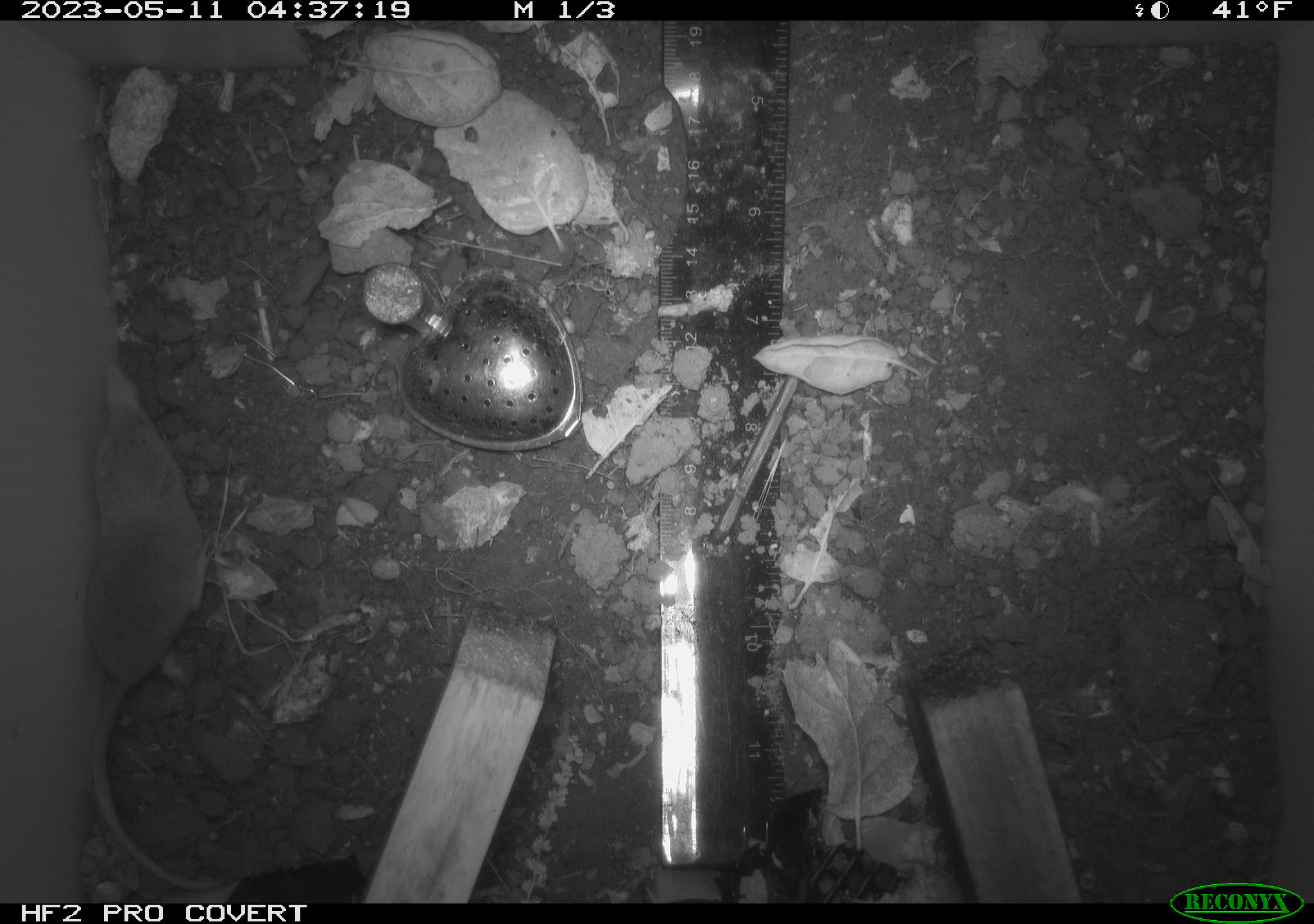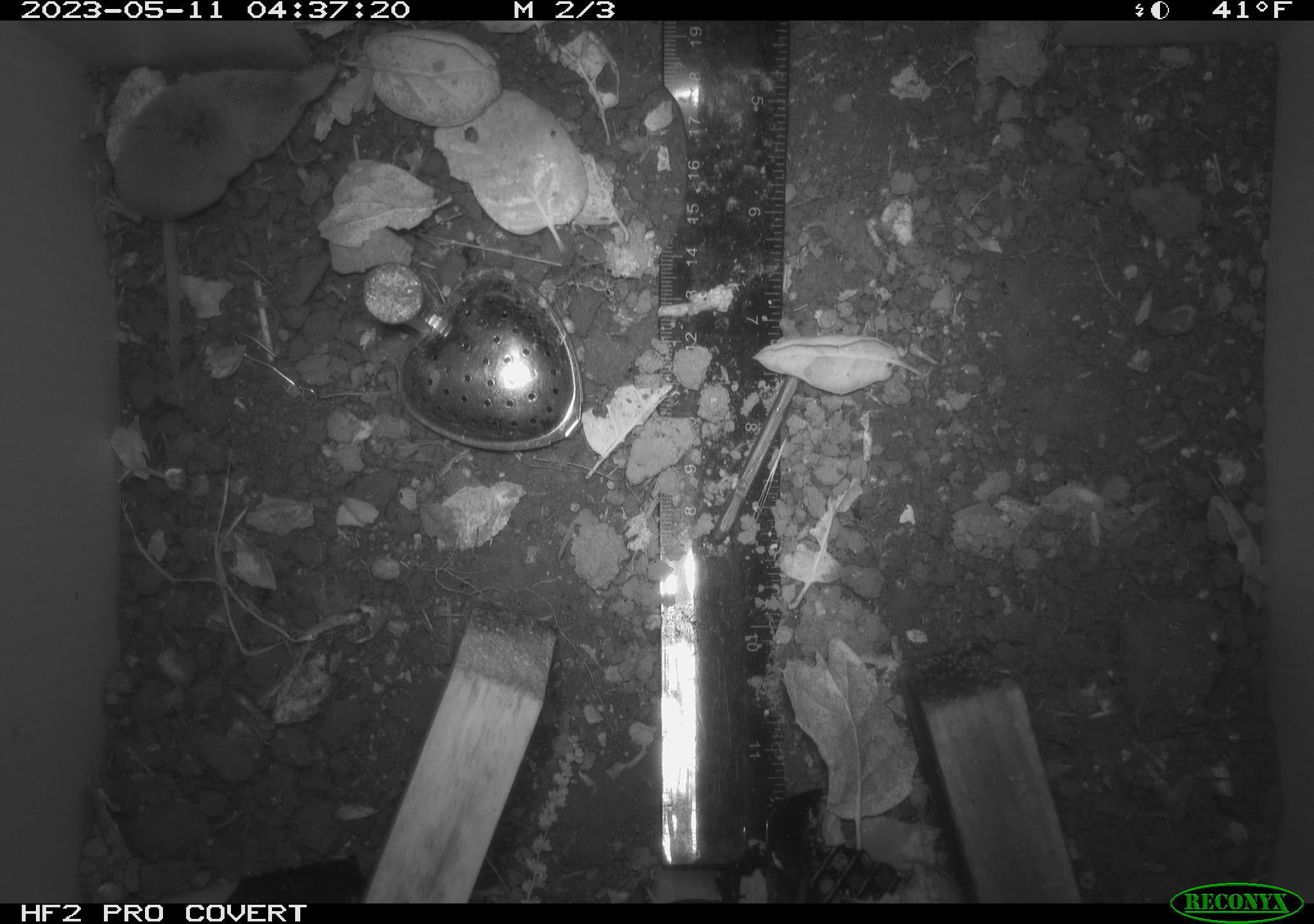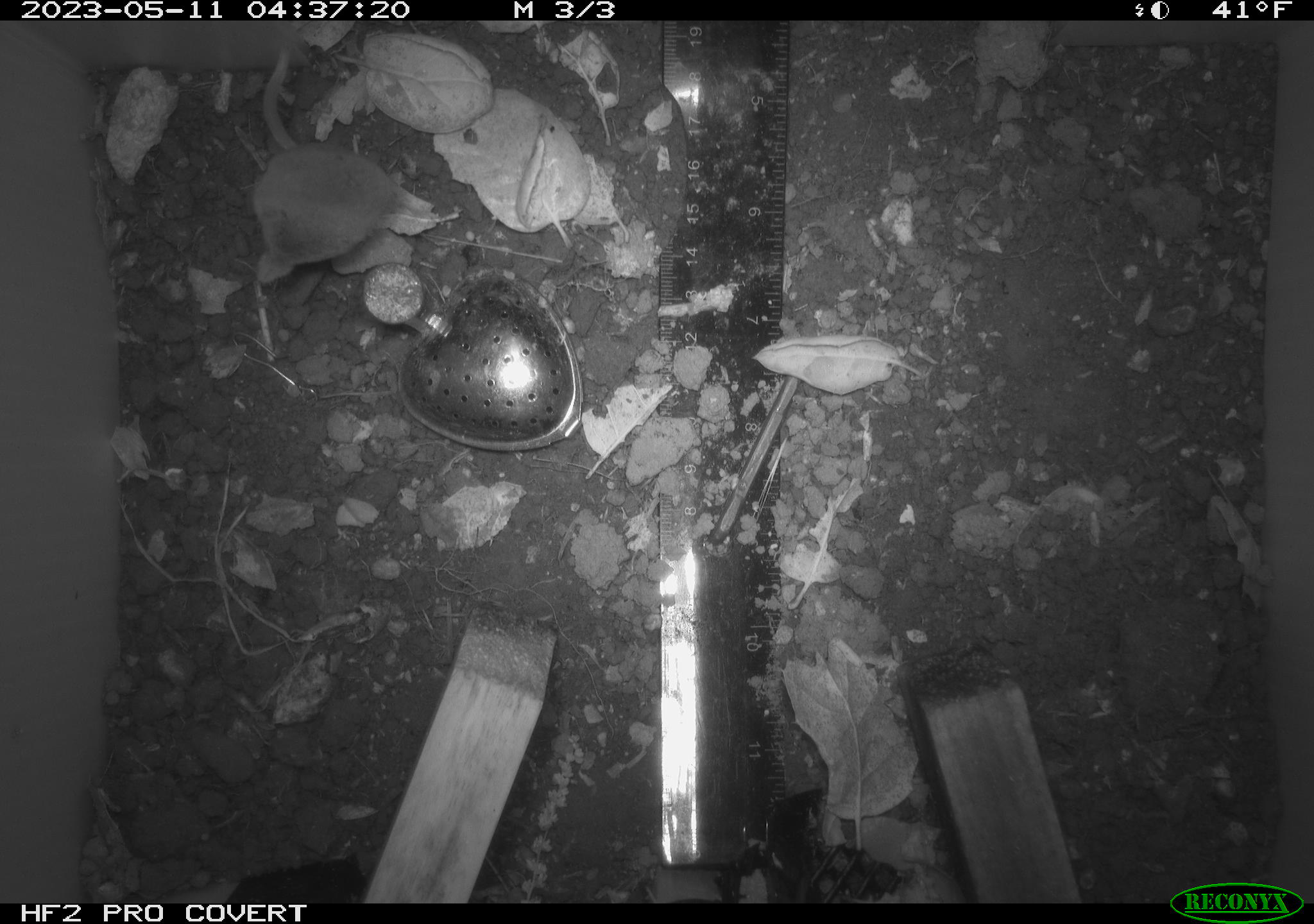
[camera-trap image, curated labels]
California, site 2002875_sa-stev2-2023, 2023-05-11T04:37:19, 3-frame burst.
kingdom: Animalia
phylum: Chordata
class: Mammalia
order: Eulipotyphla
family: Soricidae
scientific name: Soricidae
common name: shrews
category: soricidae family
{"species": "soricidae family (shrews) (Soricidae)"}